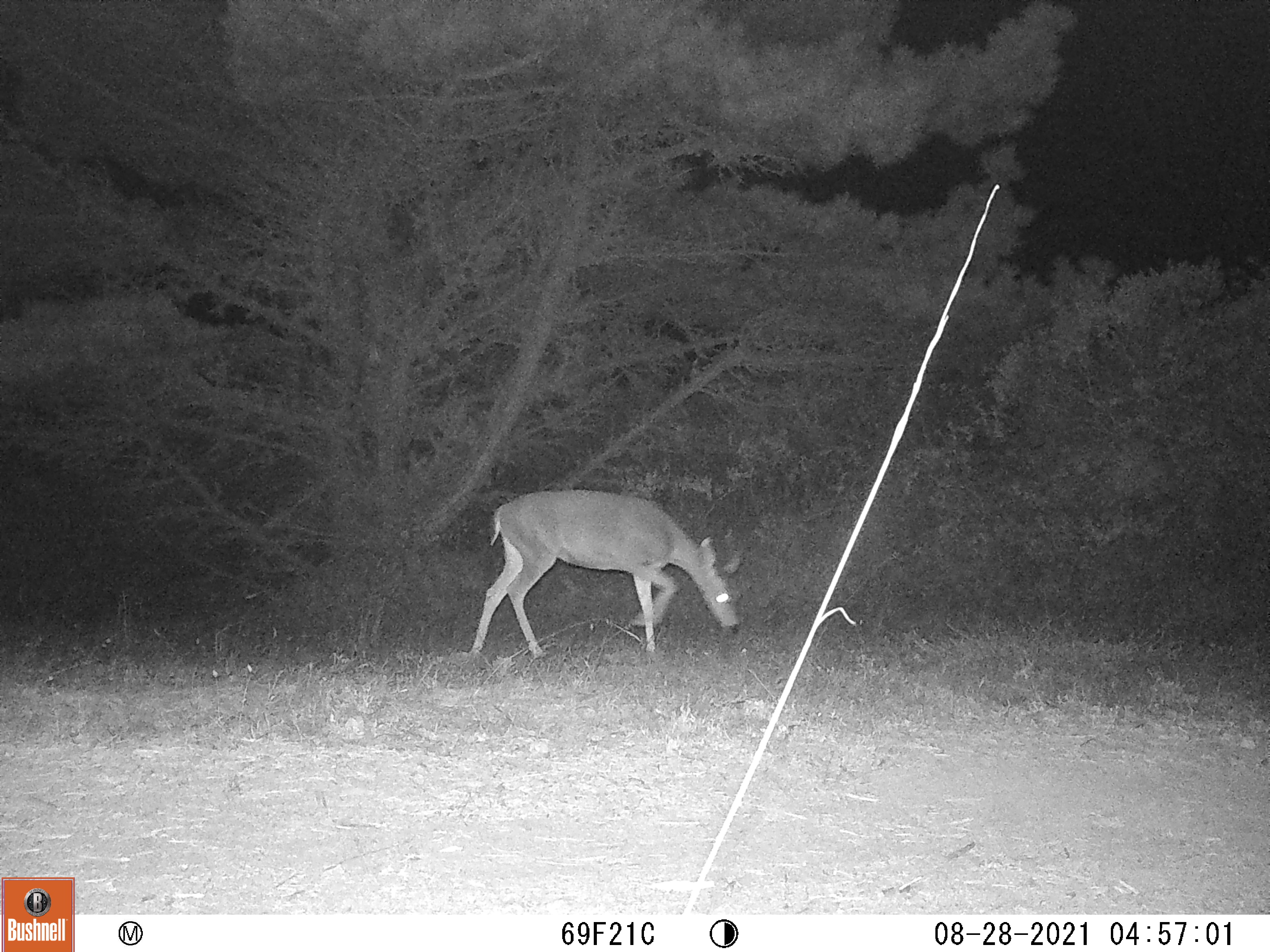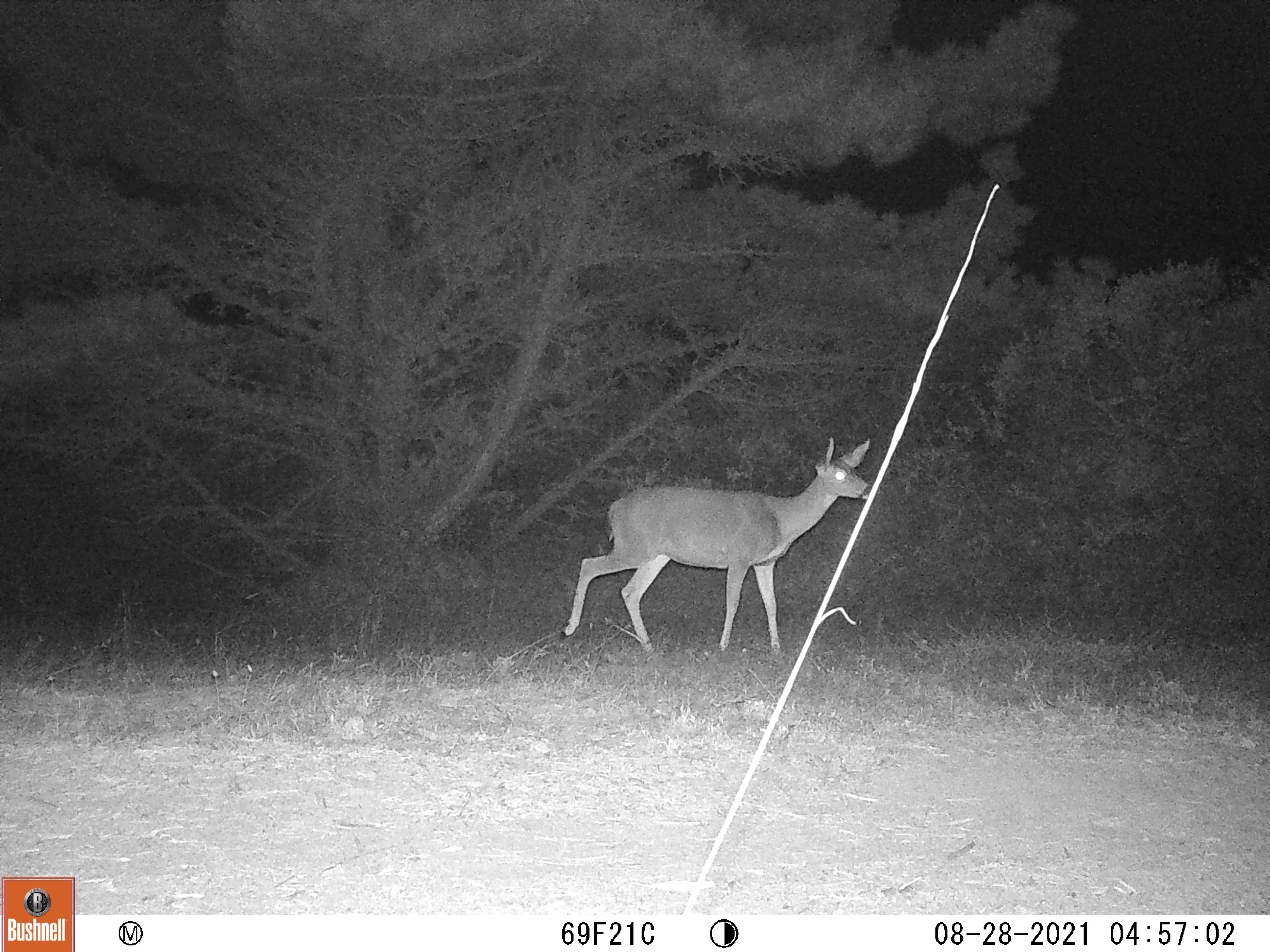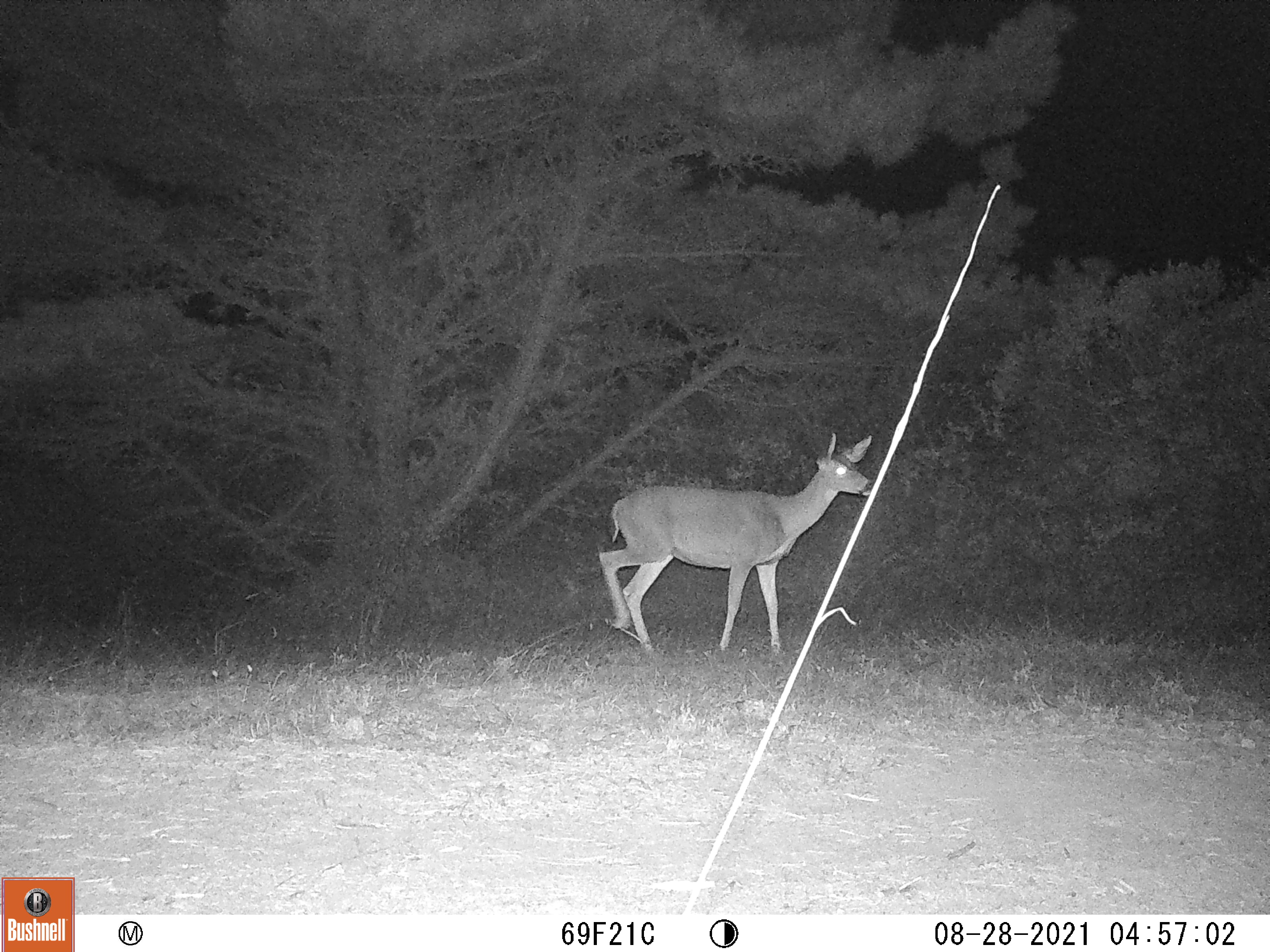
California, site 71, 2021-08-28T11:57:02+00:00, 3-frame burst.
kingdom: Animalia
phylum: Chordata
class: Mammalia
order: Artiodactyla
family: Cervidae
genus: Odocoileus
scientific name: Odocoileus hemionus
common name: mule deer